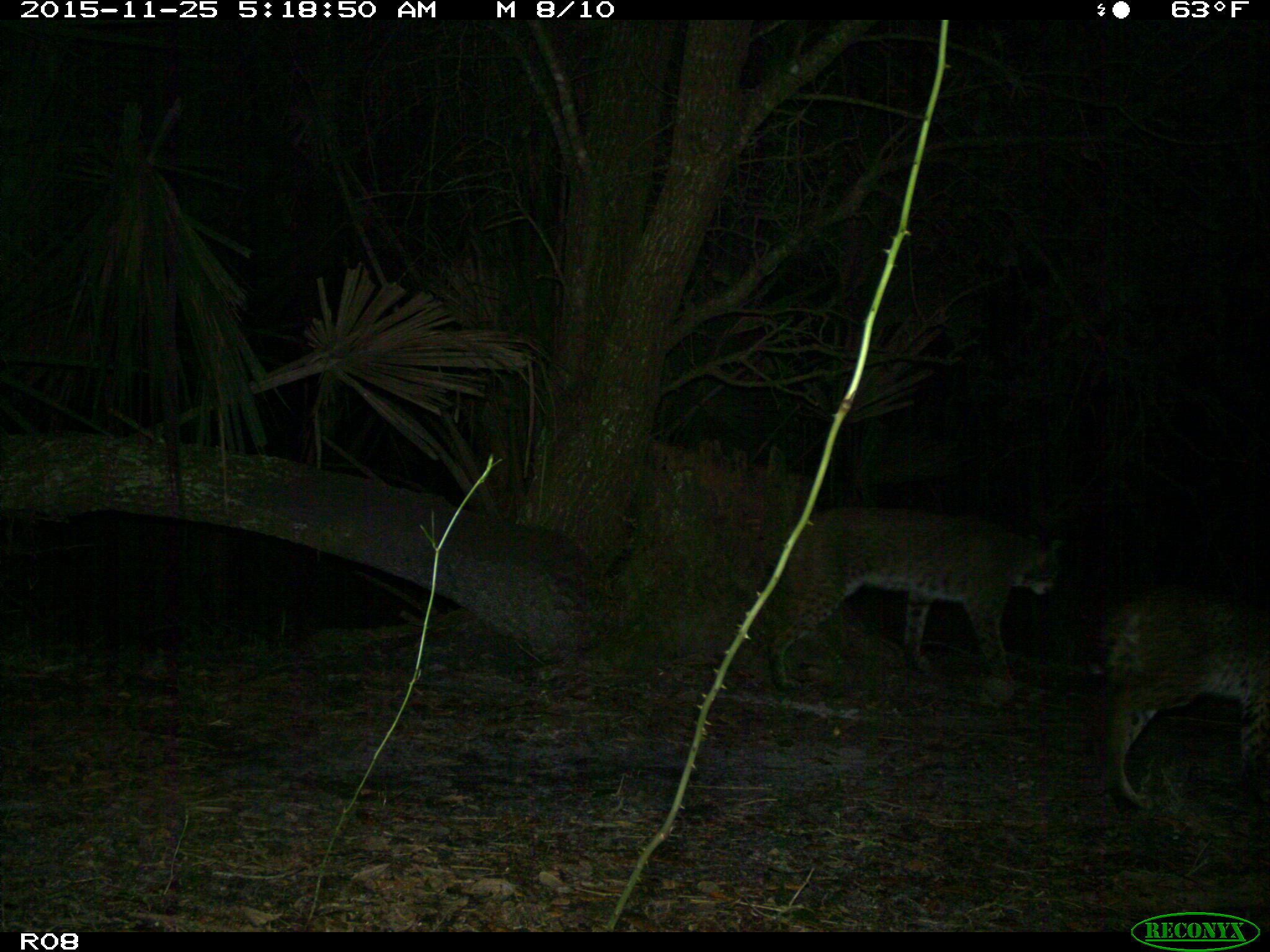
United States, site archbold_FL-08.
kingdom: Animalia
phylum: Chordata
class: Mammalia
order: Carnivora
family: Felidae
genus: Lynx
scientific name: Lynx rufus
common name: bobcat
Lynx rufus (bobcat).